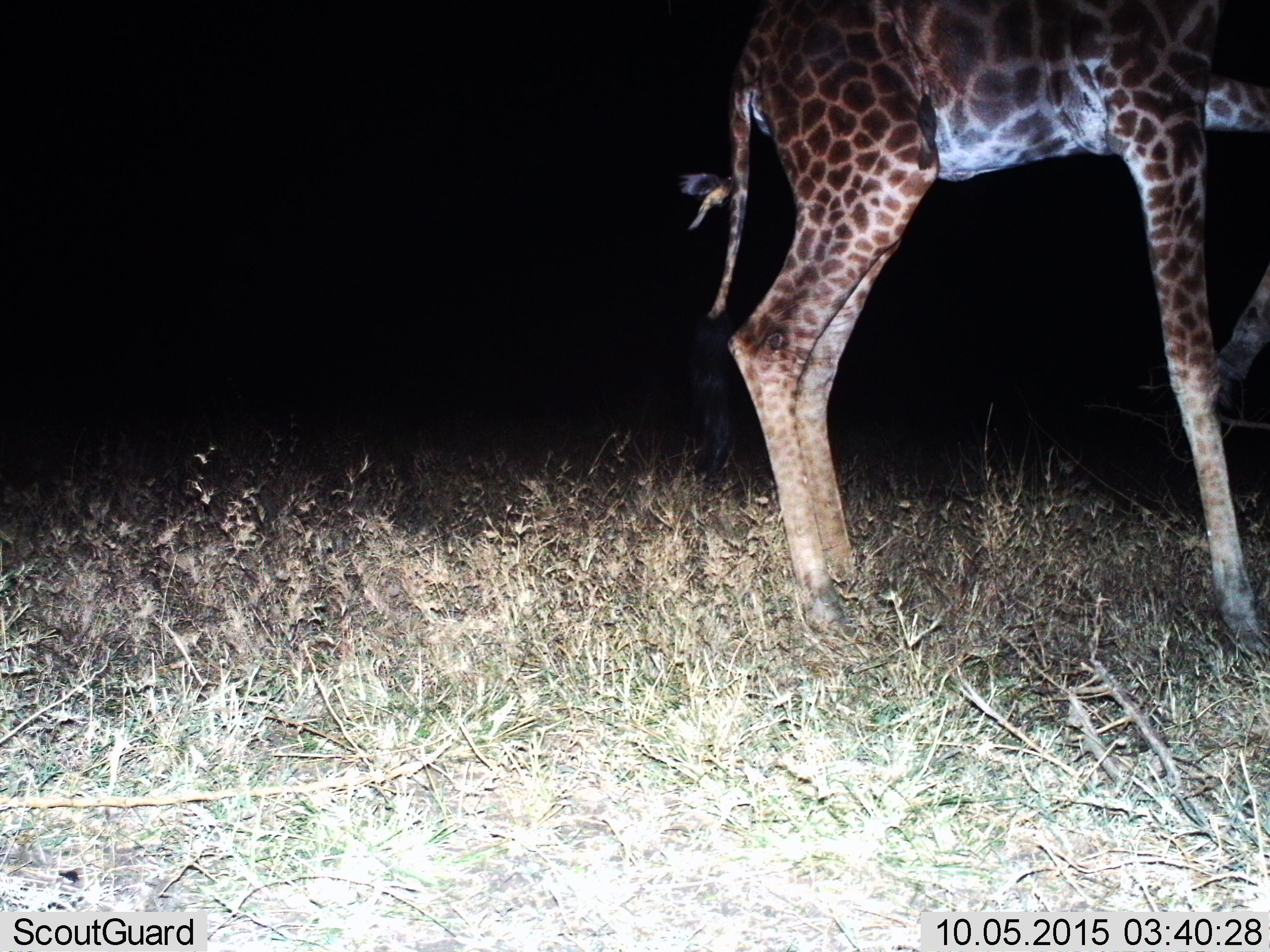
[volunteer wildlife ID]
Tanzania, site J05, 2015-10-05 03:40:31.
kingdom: Animalia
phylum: Chordata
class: Mammalia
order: Artiodactyla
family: Giraffidae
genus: Giraffa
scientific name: Giraffa camelopardalis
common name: giraffe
Giraffe (Giraffa camelopardalis), count 1. Behavior (volunteer vote fractions): standing 80%, resting 0%, moving 30%, interacting 0%. Young present (vote fraction): 0%. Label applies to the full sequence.